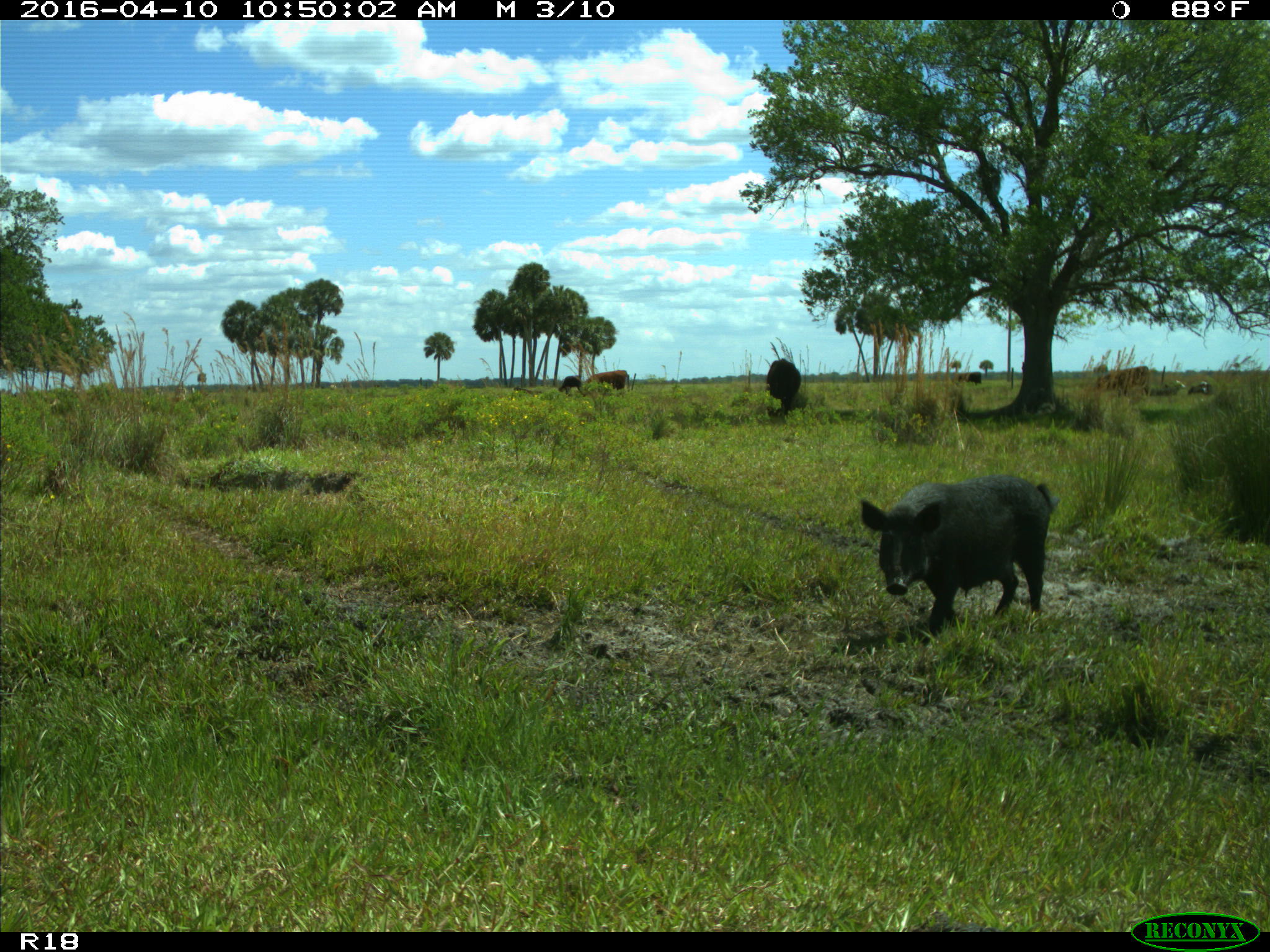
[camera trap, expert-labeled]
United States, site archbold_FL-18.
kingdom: Animalia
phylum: Chordata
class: Mammalia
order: Artiodactyla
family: Suidae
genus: Sus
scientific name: Sus scrofa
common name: wild boar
Sus scrofa (wild boar).